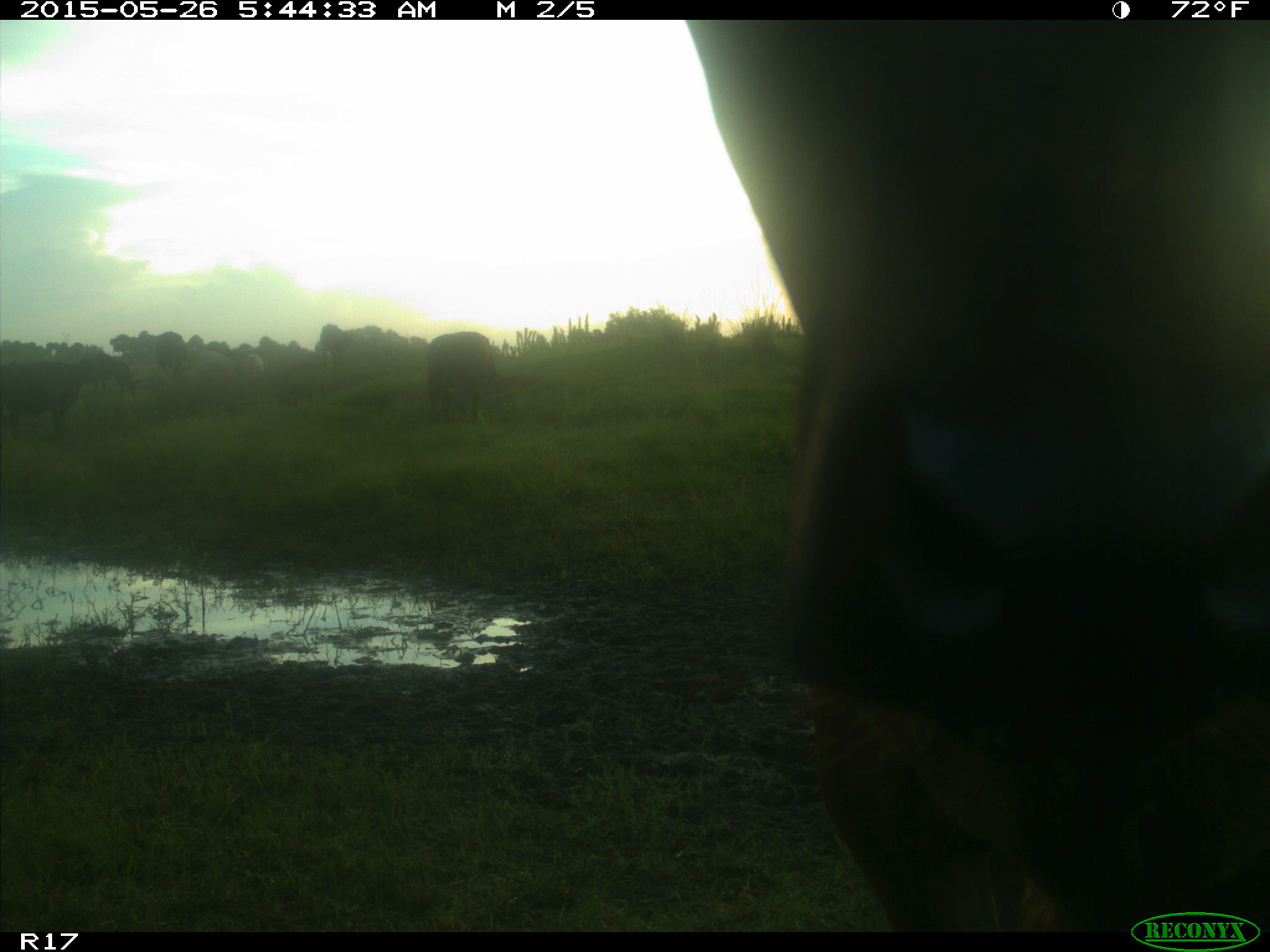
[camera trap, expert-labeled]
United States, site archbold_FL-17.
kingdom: Animalia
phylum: Chordata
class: Mammalia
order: Artiodactyla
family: Bovidae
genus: Bos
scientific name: Bos taurus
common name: domestic cow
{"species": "Bos taurus (domestic cow)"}